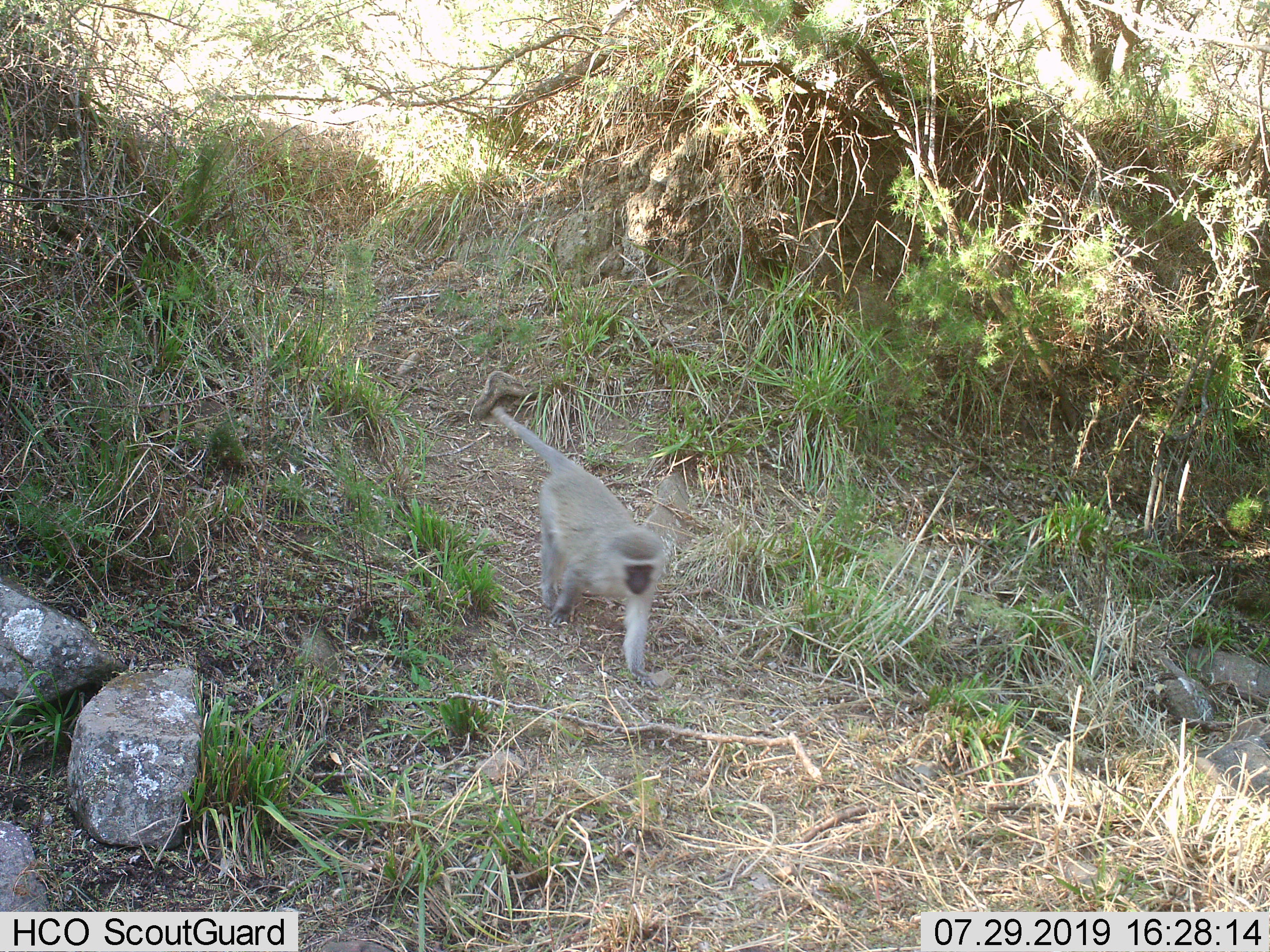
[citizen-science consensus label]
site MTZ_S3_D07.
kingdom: Animalia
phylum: Chordata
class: Mammalia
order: Primates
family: Cercopithecidae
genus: Chlorocebus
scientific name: Chlorocebus pygerythrus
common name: vervet monkey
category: monkeyvervet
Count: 1.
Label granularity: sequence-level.